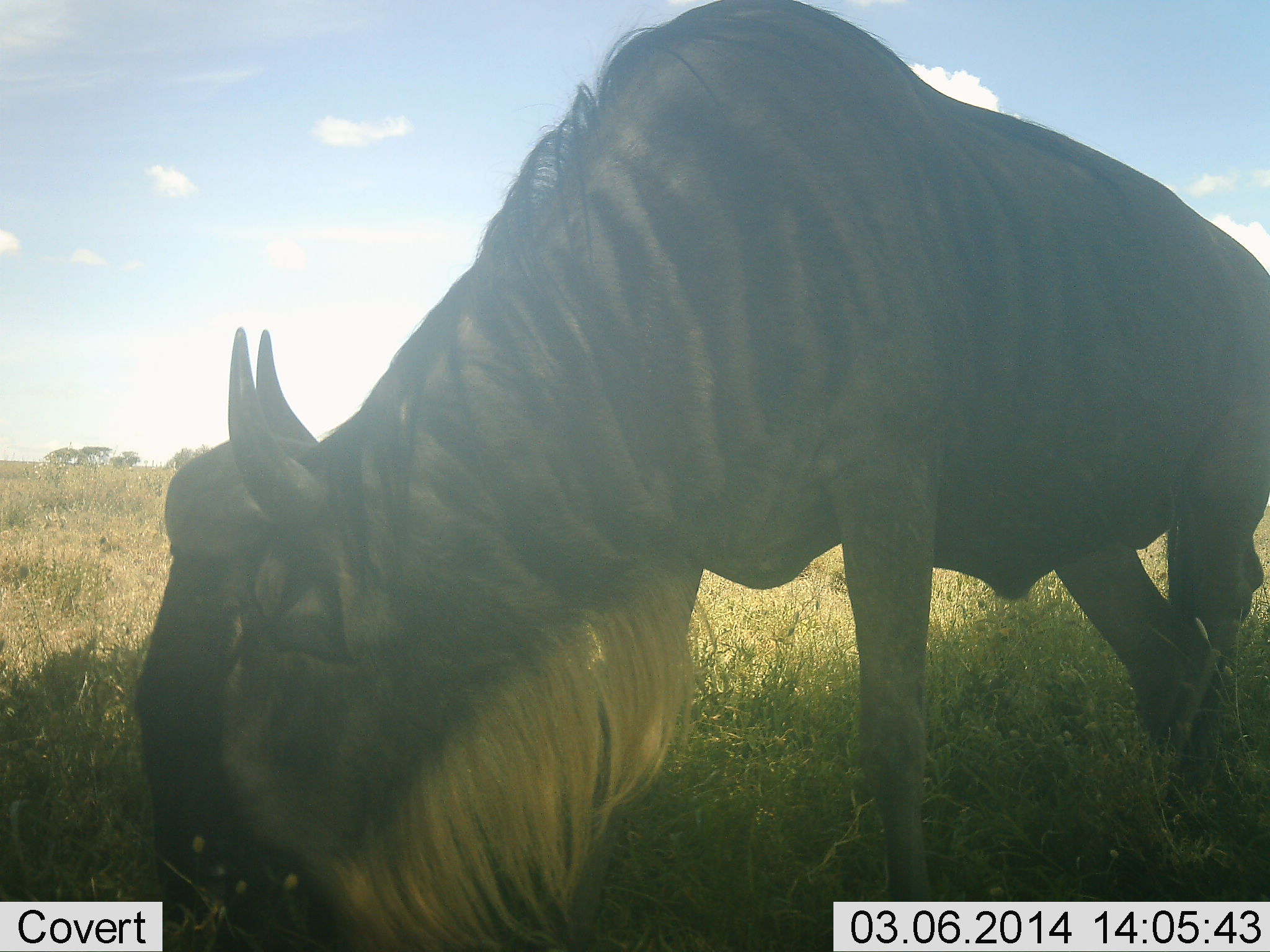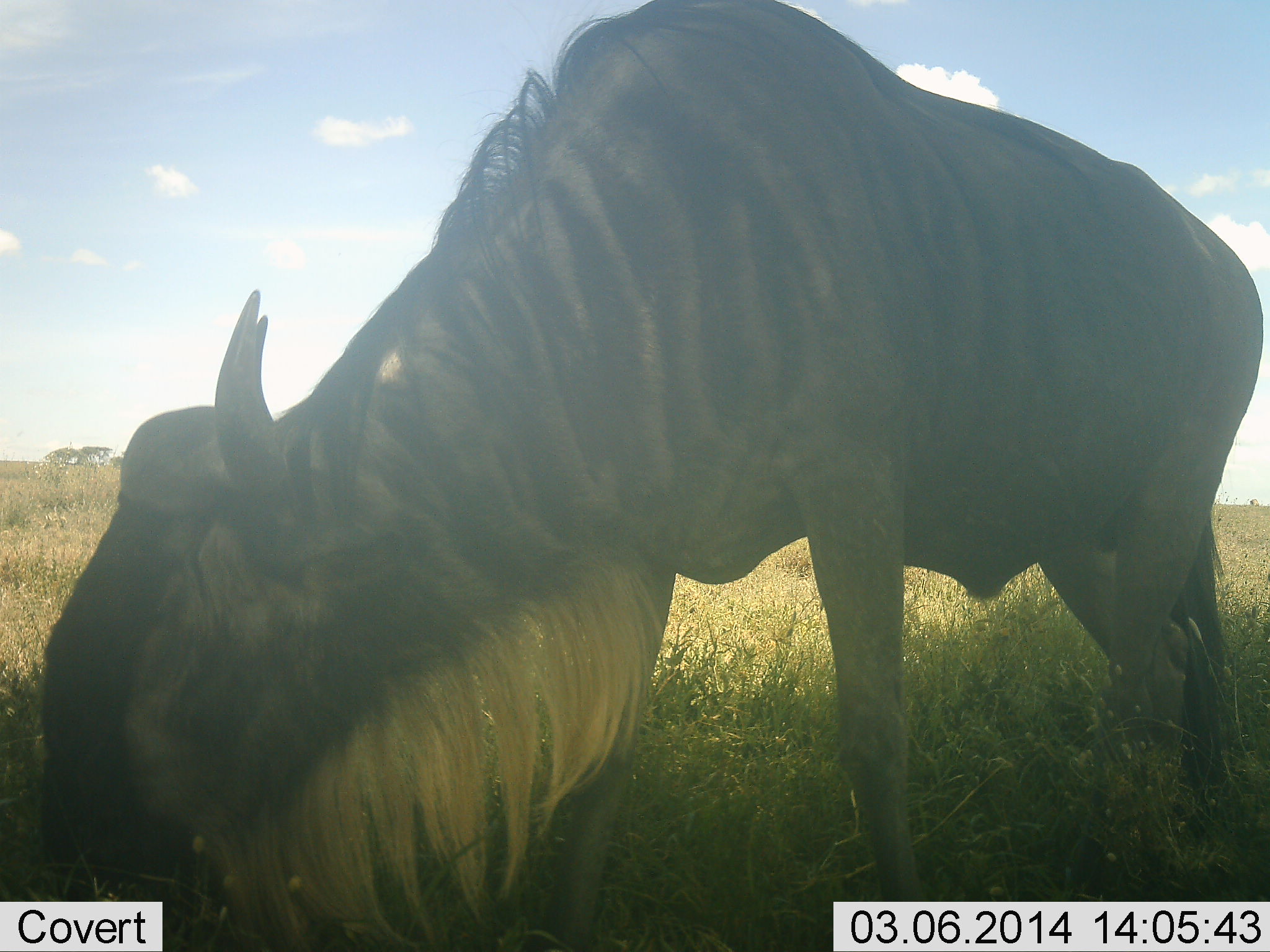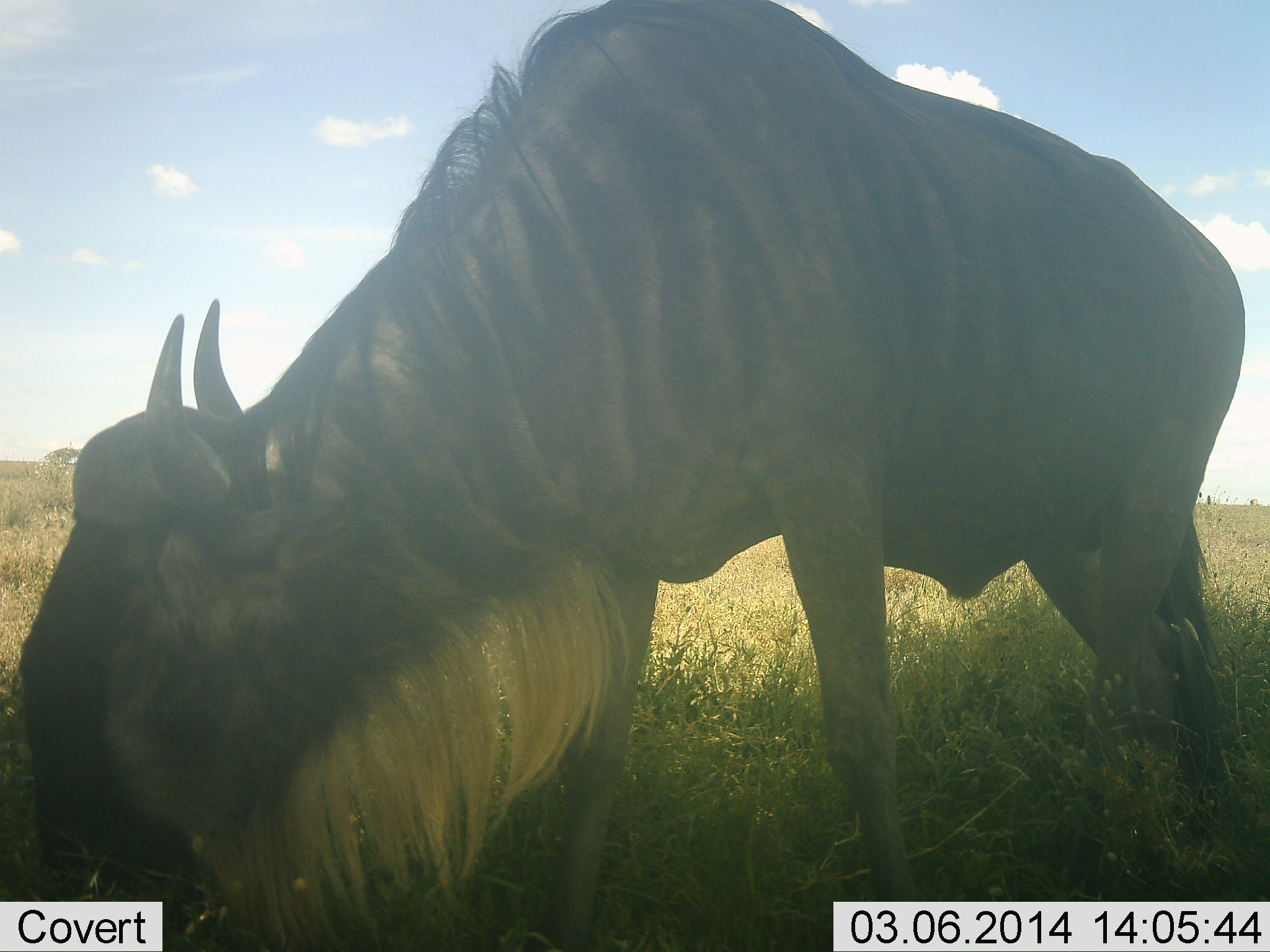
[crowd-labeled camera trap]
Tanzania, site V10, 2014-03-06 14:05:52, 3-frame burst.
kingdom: Animalia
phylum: Chordata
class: Mammalia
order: Artiodactyla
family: Bovidae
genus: Connochaetes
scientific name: Connochaetes taurinus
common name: blue wildebeest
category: wildebeest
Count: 1.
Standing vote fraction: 18%.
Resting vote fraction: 0%.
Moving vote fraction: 4%.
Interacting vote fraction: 2%.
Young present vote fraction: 0%.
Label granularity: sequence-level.